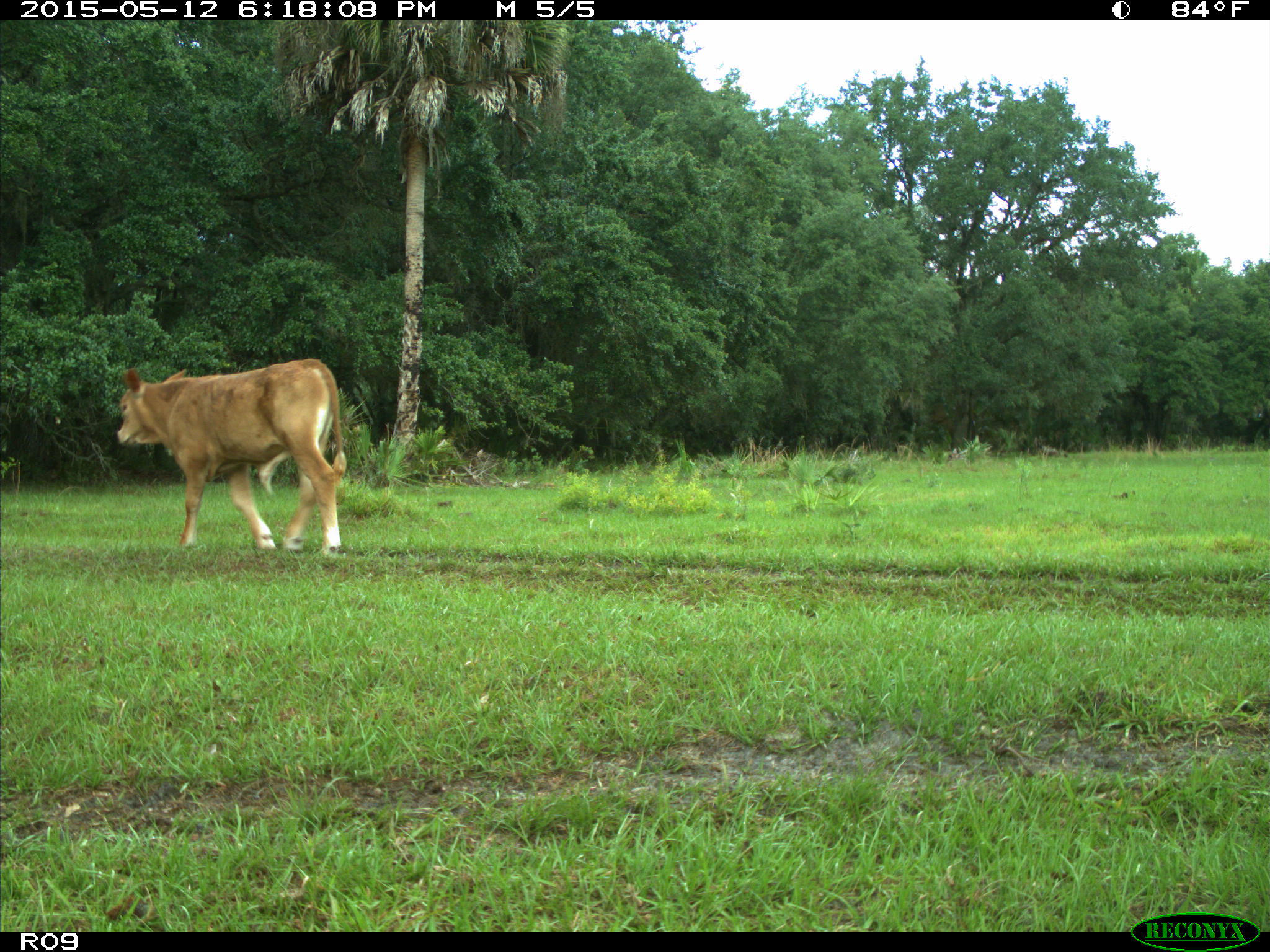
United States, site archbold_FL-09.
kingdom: Animalia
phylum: Chordata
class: Mammalia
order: Artiodactyla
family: Bovidae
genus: Bos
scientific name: Bos taurus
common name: domestic cow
Bos taurus (domestic cow).